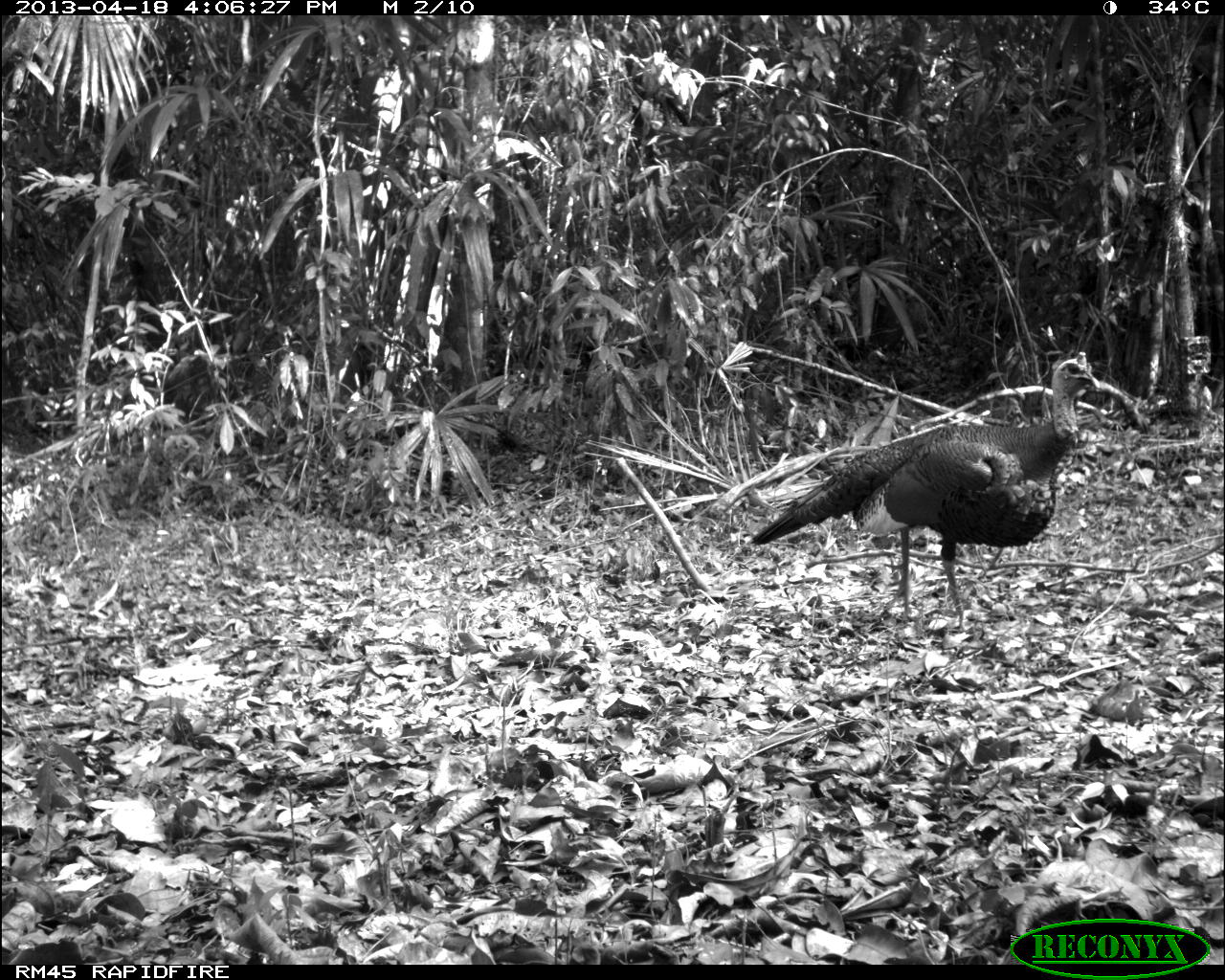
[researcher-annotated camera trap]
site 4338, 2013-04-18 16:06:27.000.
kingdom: Animalia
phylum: Chordata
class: Aves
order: Galliformes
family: Phasianidae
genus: Meleagris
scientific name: Meleagris ocellata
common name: ocellated turkey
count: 1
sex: male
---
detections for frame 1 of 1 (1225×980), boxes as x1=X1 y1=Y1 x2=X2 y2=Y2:
meleagris ocellata: x1=747 y1=351 x2=1097 y2=632